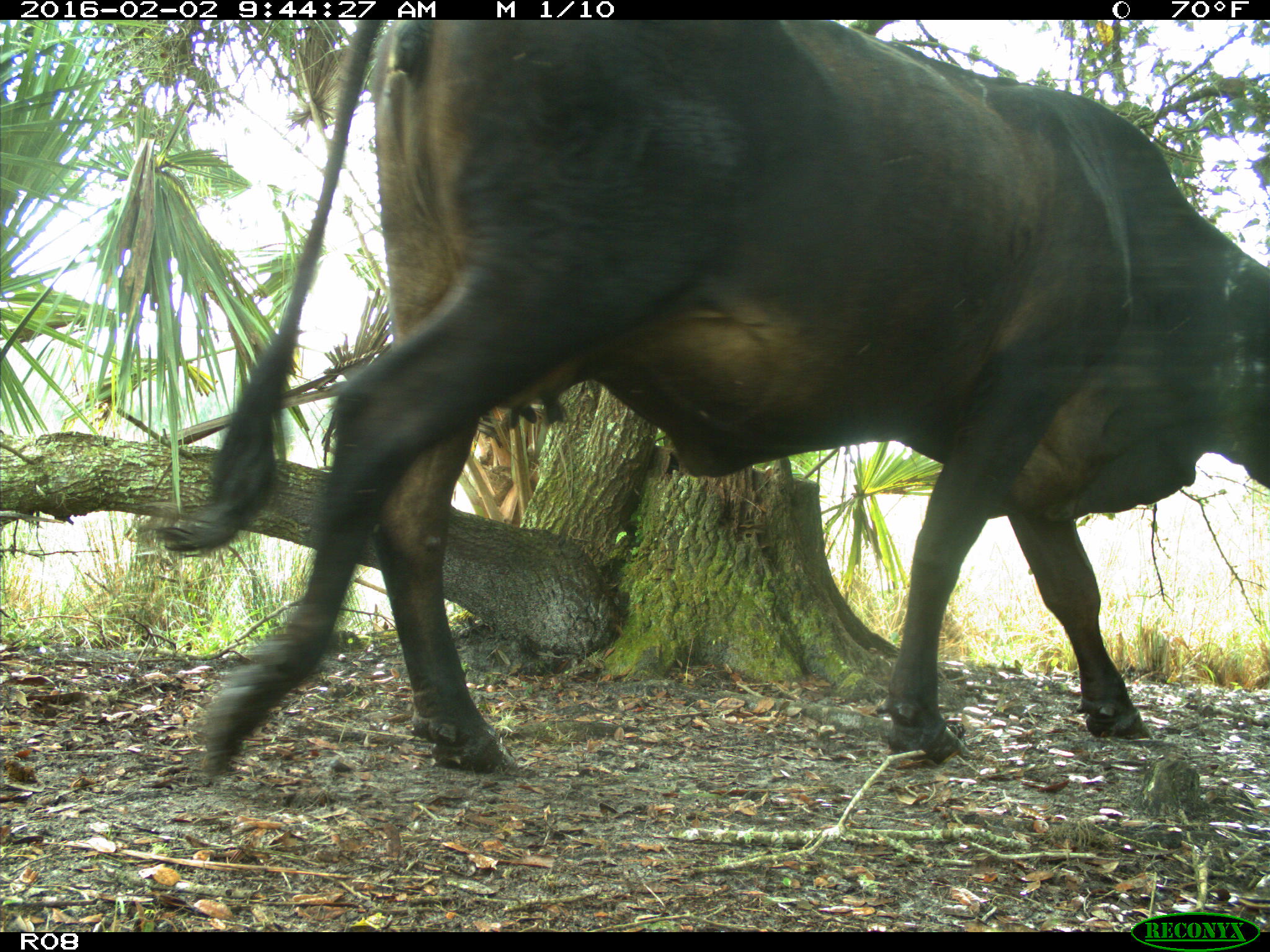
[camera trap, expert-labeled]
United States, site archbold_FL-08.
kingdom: Animalia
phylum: Chordata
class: Mammalia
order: Artiodactyla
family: Bovidae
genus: Bos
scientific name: Bos taurus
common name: domestic cow